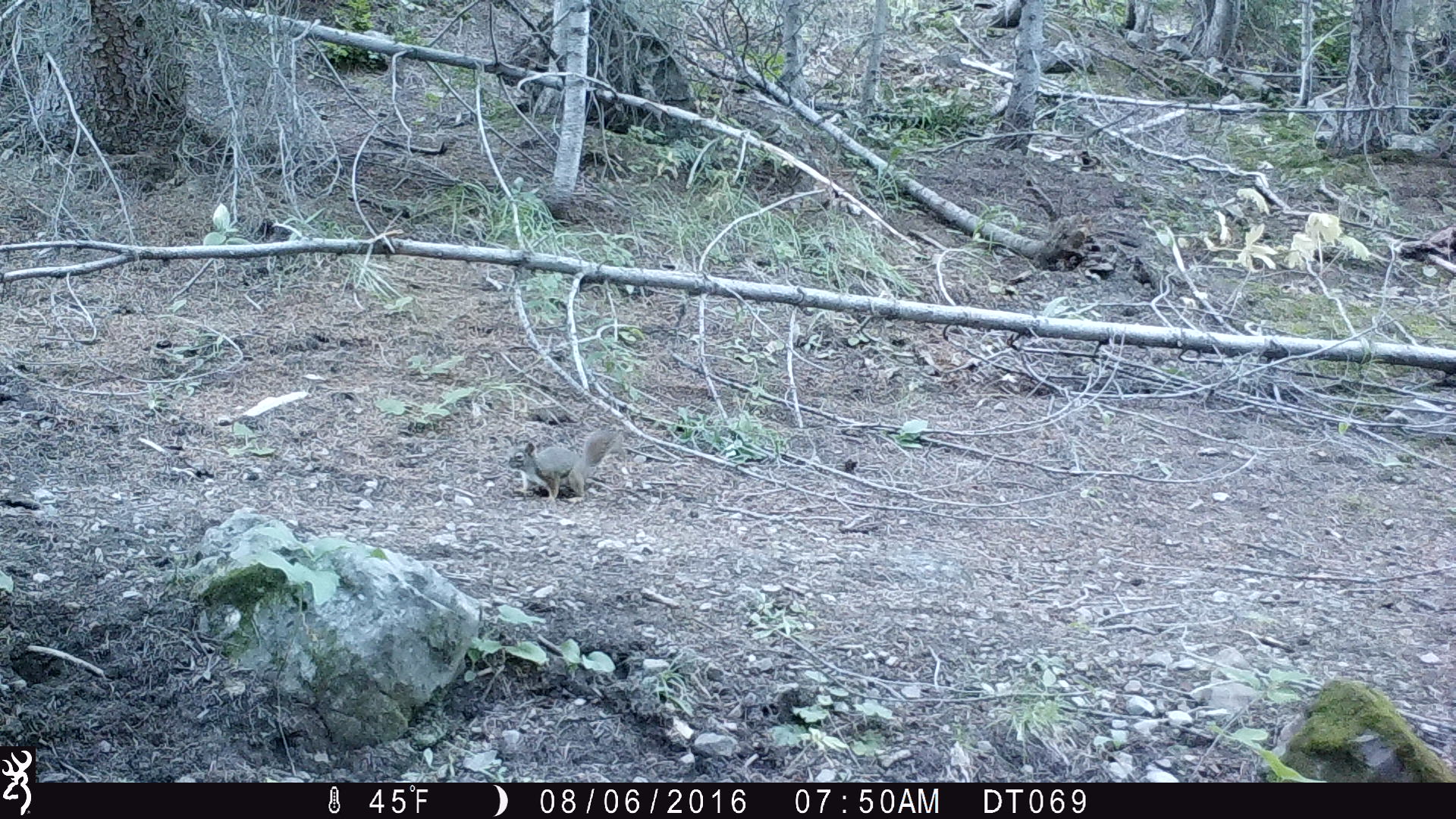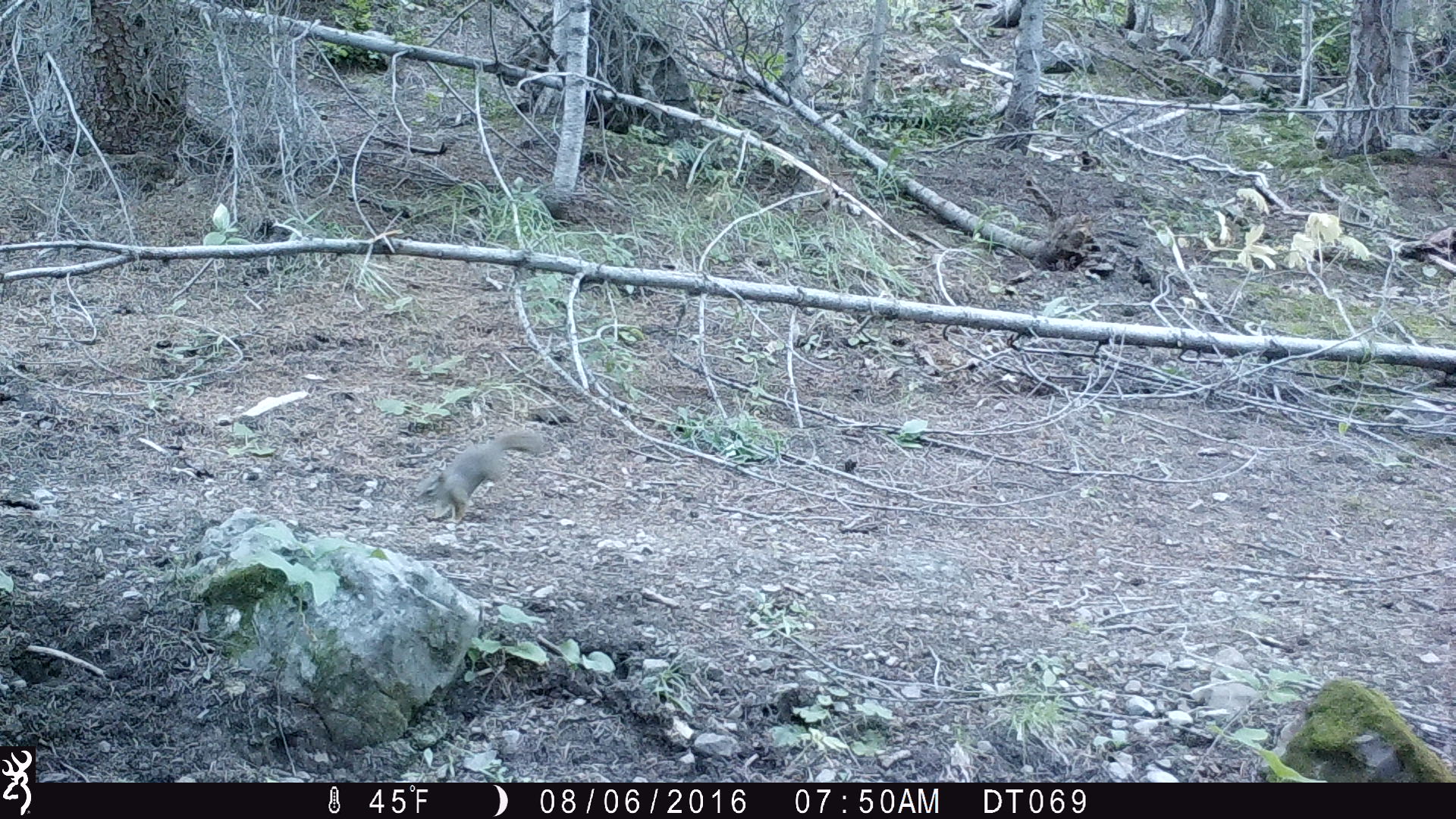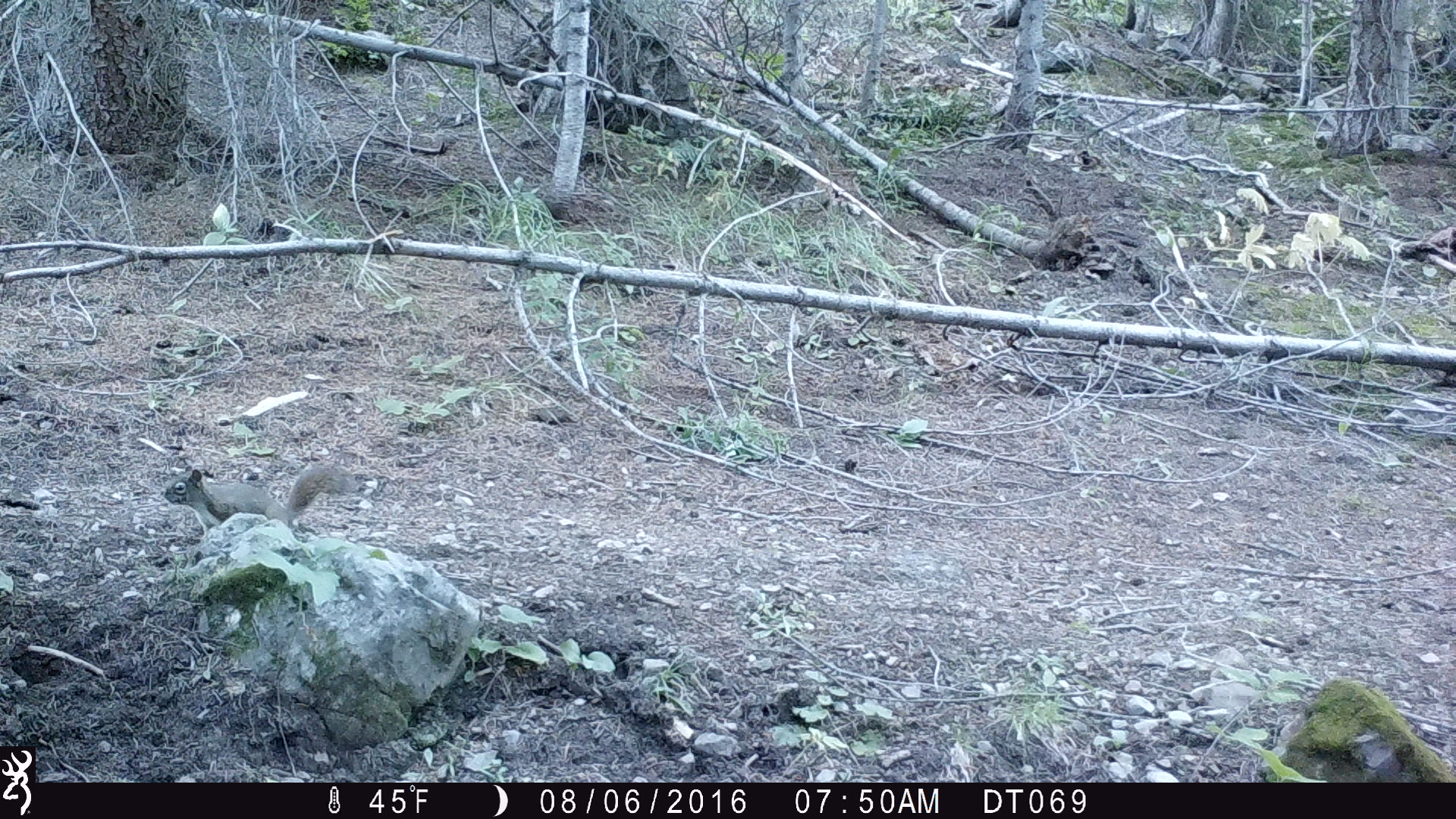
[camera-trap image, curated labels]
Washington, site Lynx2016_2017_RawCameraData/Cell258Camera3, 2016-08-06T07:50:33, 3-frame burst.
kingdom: Animalia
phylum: Chordata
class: Mammalia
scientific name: Mammalia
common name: small mammal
Small mammal (Mammalia). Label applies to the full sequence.